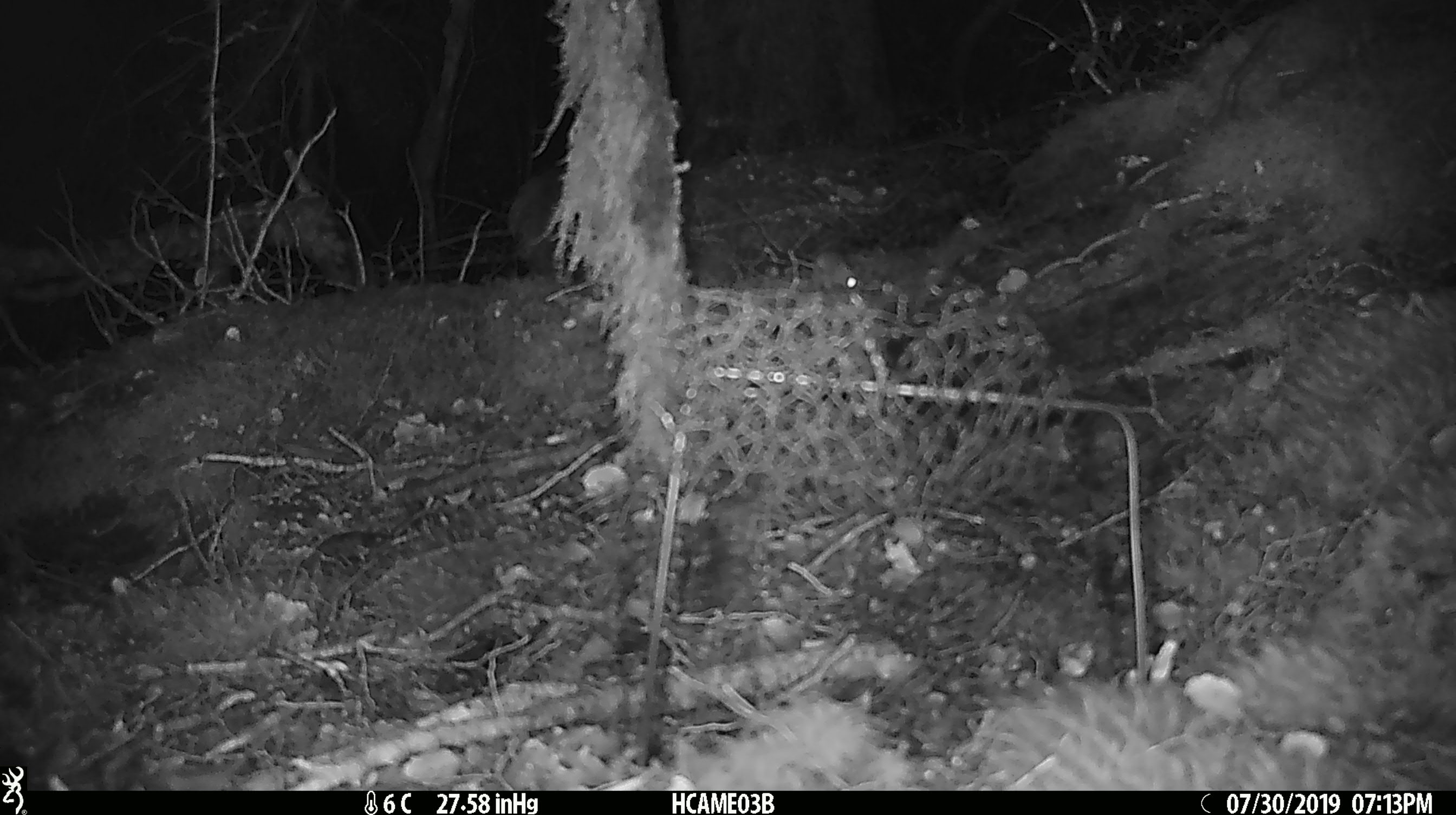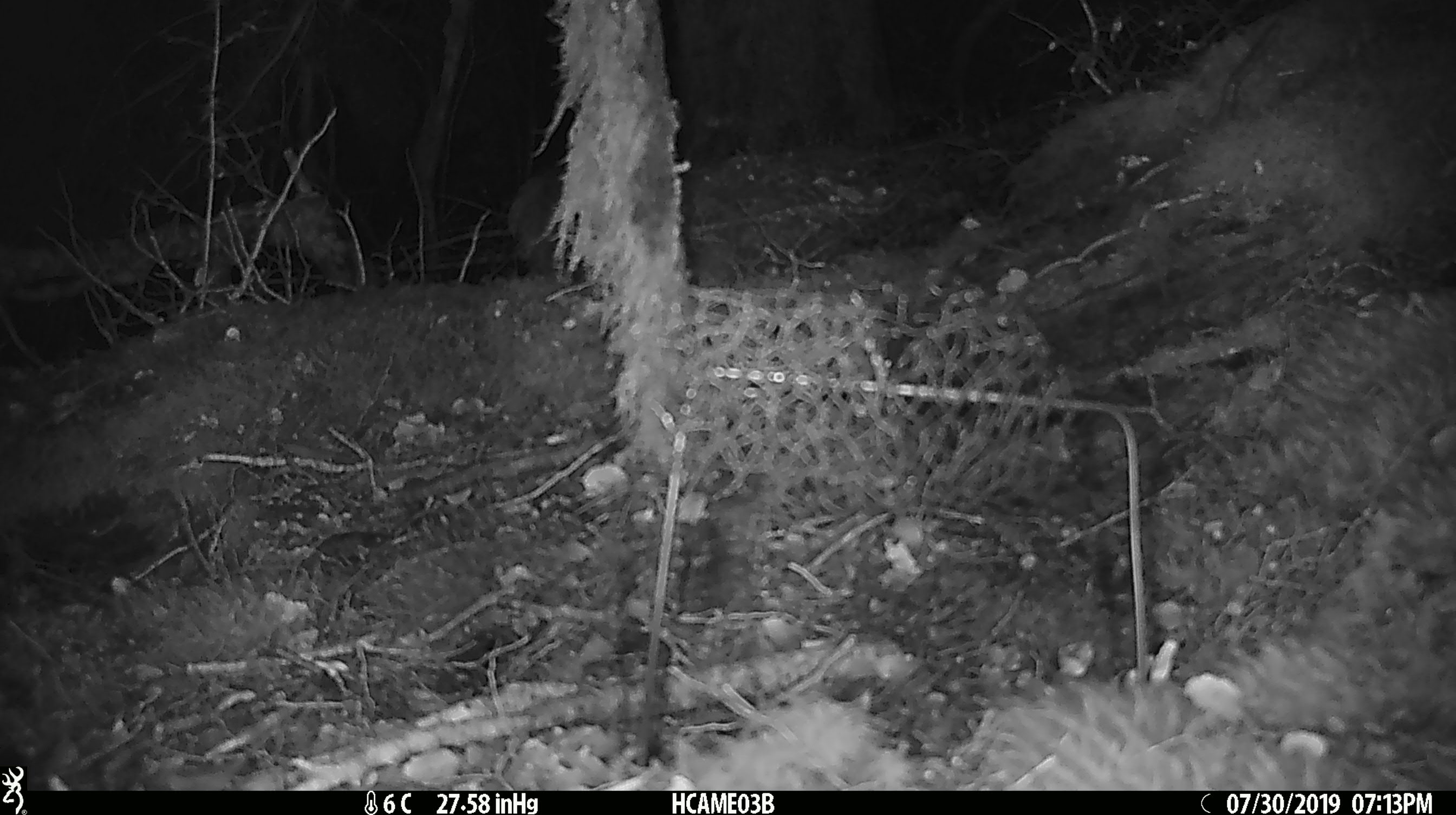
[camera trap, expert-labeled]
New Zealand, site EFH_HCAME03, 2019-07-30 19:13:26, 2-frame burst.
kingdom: Animalia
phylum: Chordata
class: Mammalia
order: Rodentia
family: Muridae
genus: Mus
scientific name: Mus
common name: mouse